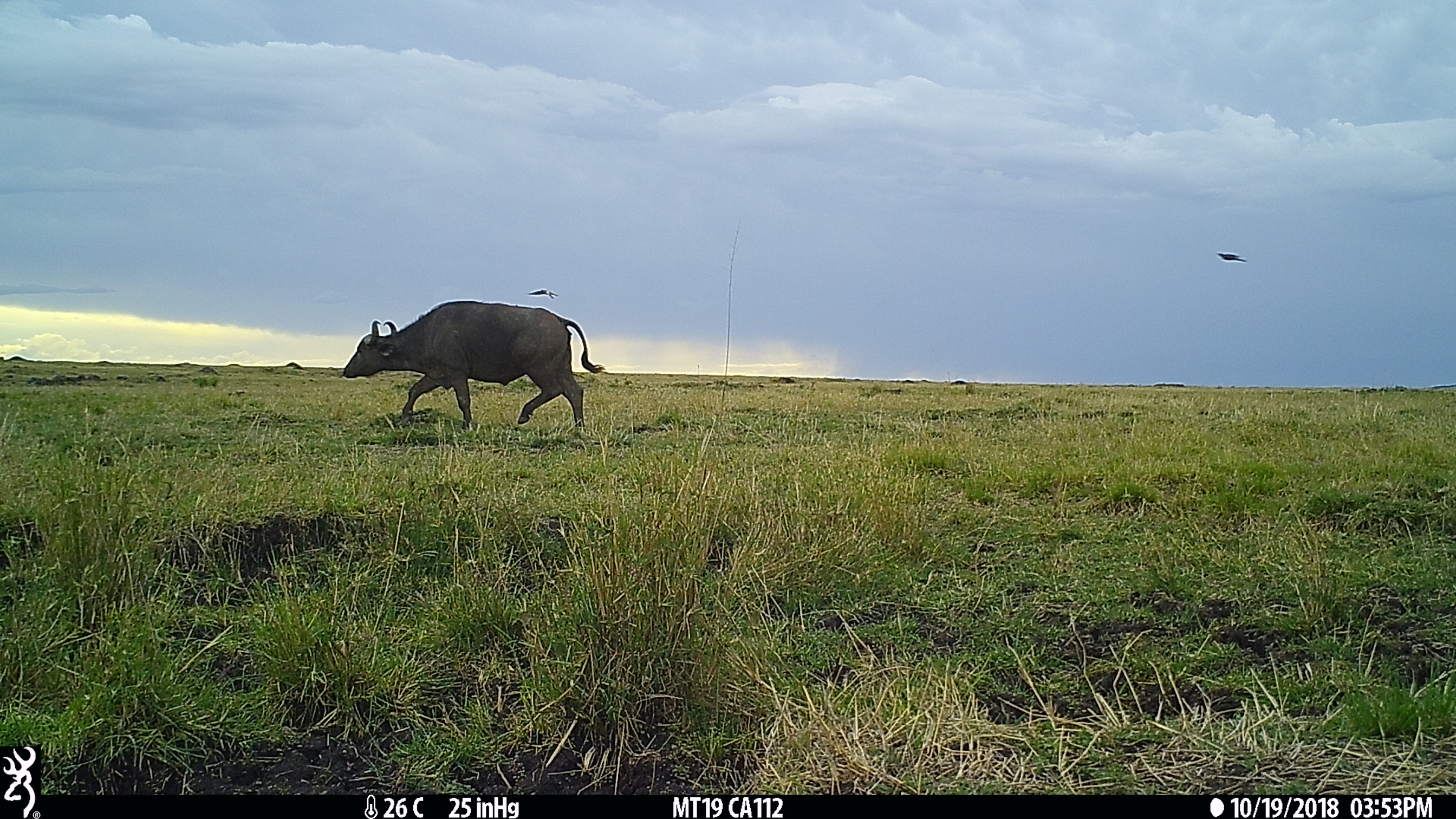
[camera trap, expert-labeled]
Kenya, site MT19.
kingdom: Animalia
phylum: Chordata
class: Mammalia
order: Artiodactyla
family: Bovidae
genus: Syncerus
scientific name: Syncerus caffer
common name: buffalo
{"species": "buffalo (Syncerus caffer)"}